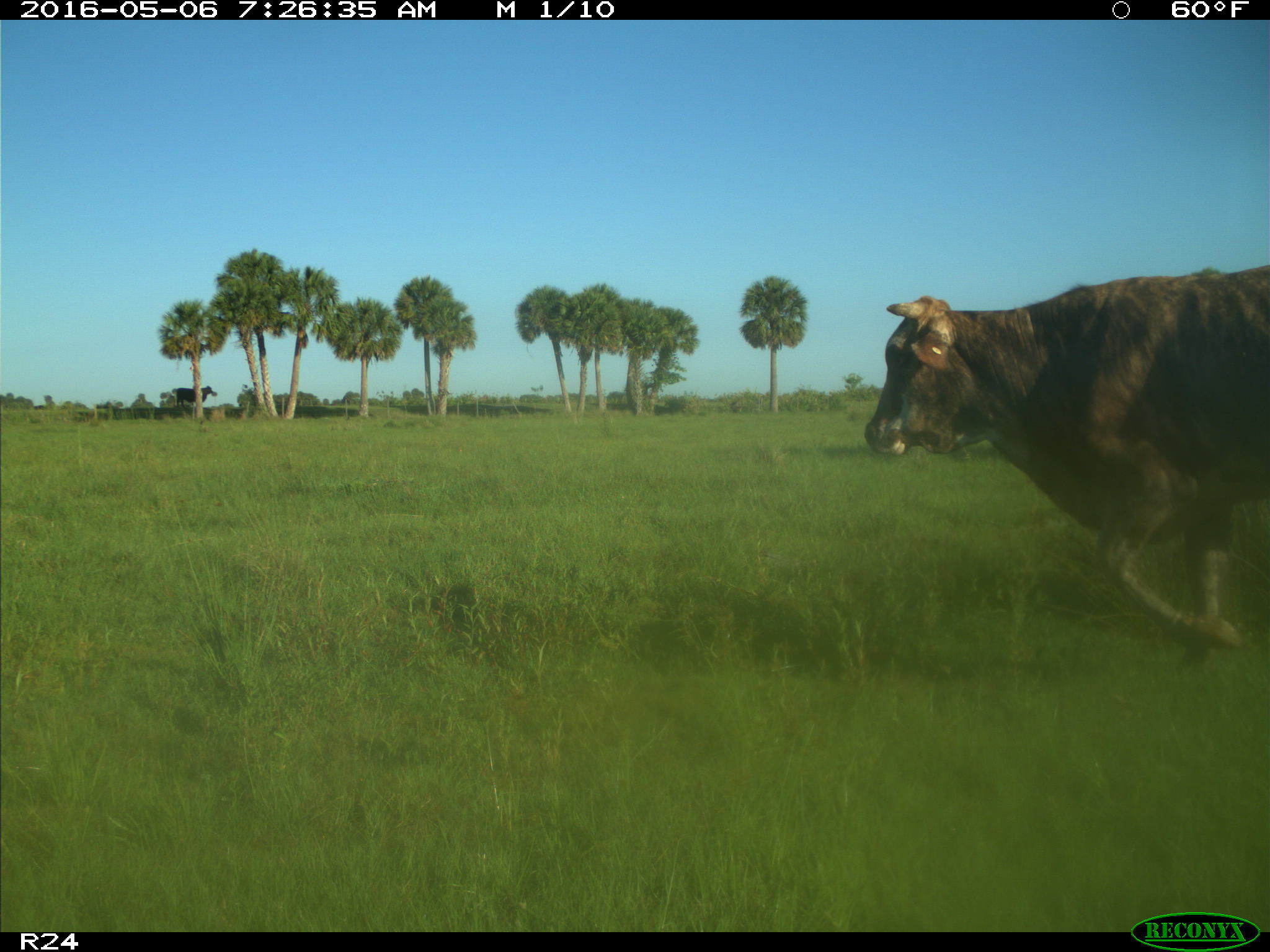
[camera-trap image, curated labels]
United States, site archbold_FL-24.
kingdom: Animalia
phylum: Chordata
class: Mammalia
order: Artiodactyla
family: Bovidae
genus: Bos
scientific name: Bos taurus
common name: domestic cow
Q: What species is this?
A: Bos taurus (domestic cow).